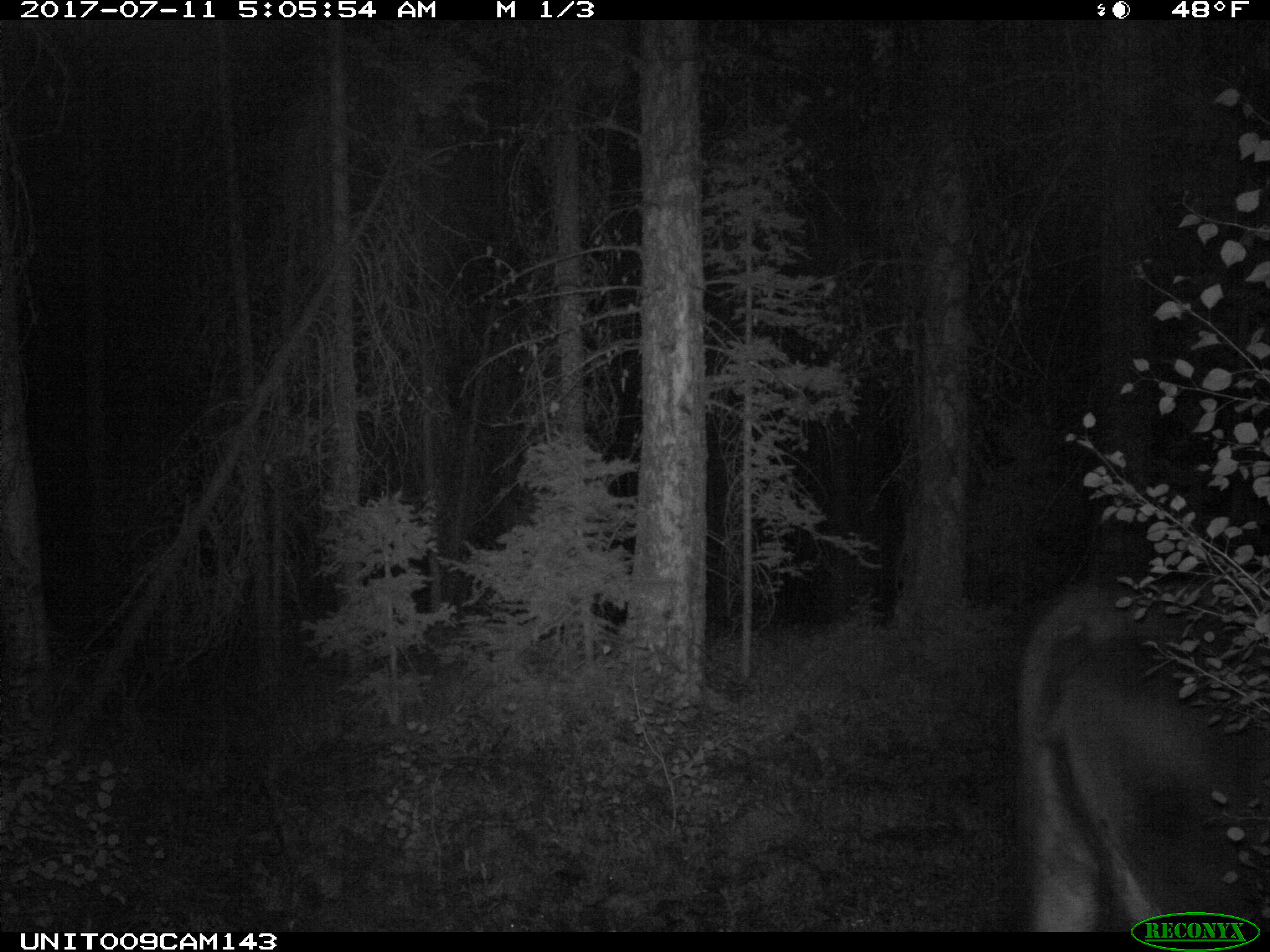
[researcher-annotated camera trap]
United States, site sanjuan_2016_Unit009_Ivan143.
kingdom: Animalia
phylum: Chordata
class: Mammalia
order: Artiodactyla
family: Bovidae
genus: Bos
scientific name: Bos taurus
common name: domestic cow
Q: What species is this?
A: Bos taurus (domestic cow).